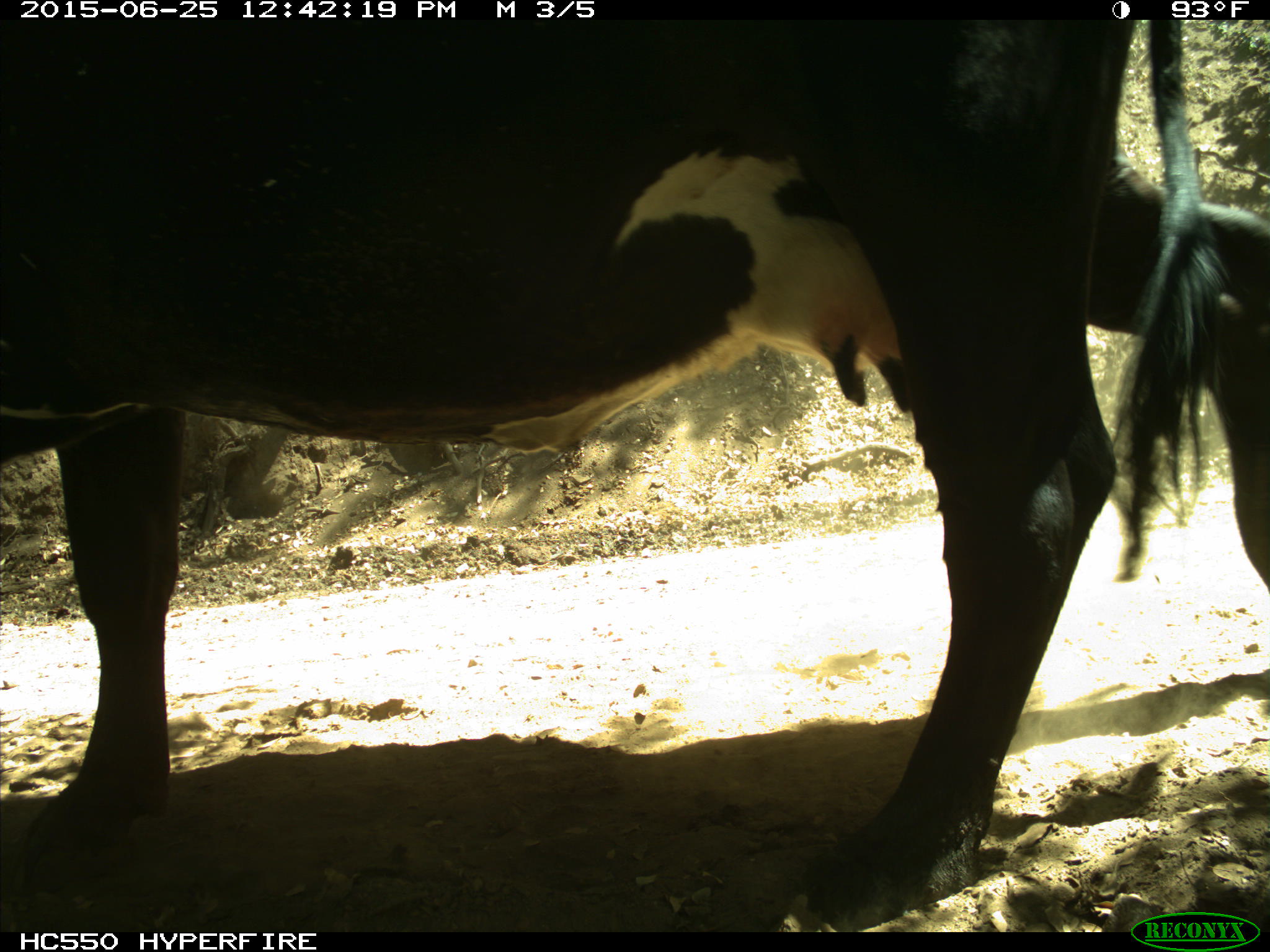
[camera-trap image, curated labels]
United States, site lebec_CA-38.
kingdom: Animalia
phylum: Chordata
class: Mammalia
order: Artiodactyla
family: Bovidae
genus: Bos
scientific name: Bos taurus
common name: domestic cow